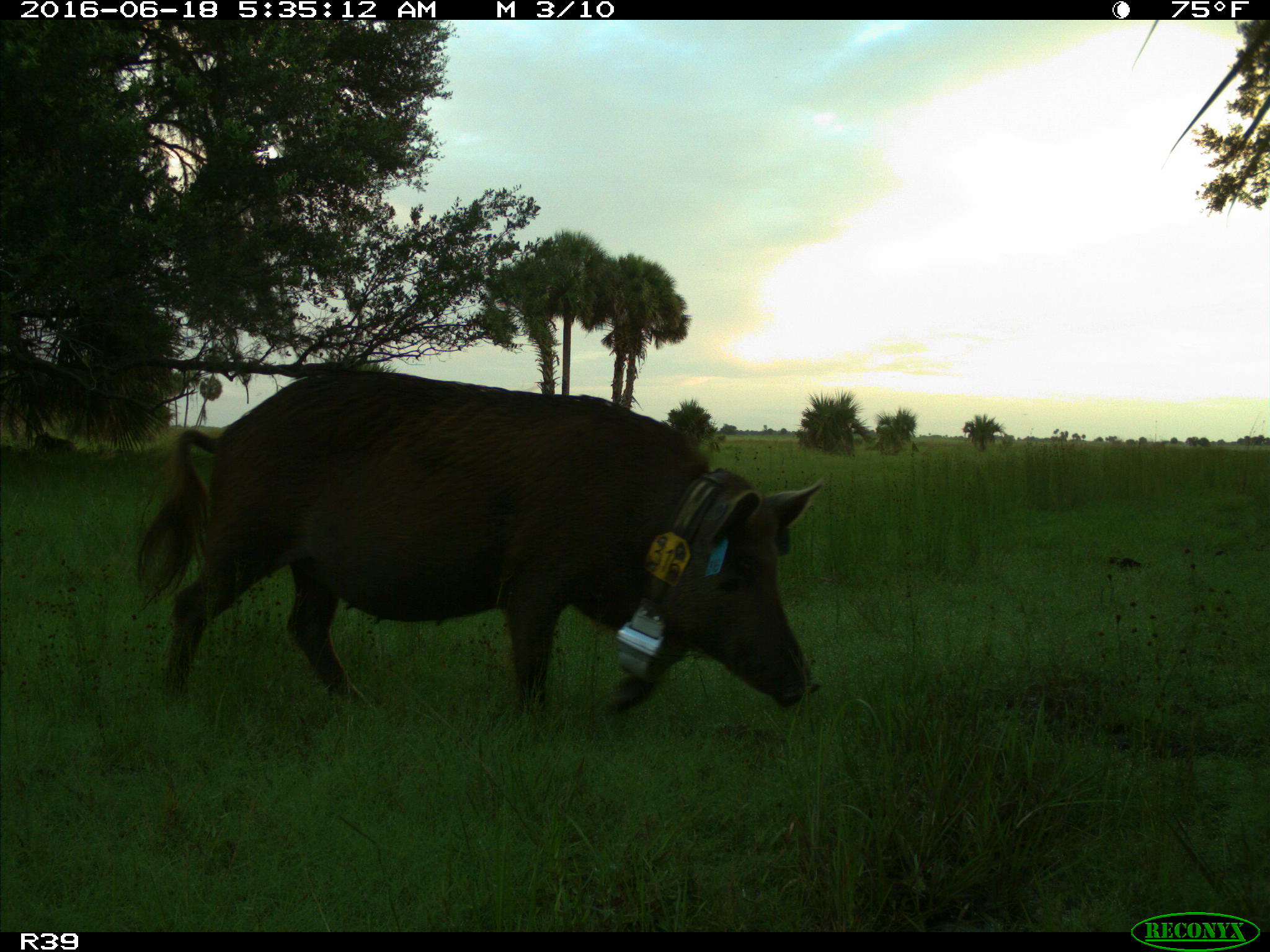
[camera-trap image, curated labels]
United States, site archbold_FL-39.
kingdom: Animalia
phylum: Chordata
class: Mammalia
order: Artiodactyla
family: Suidae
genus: Sus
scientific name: Sus scrofa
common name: wild boar